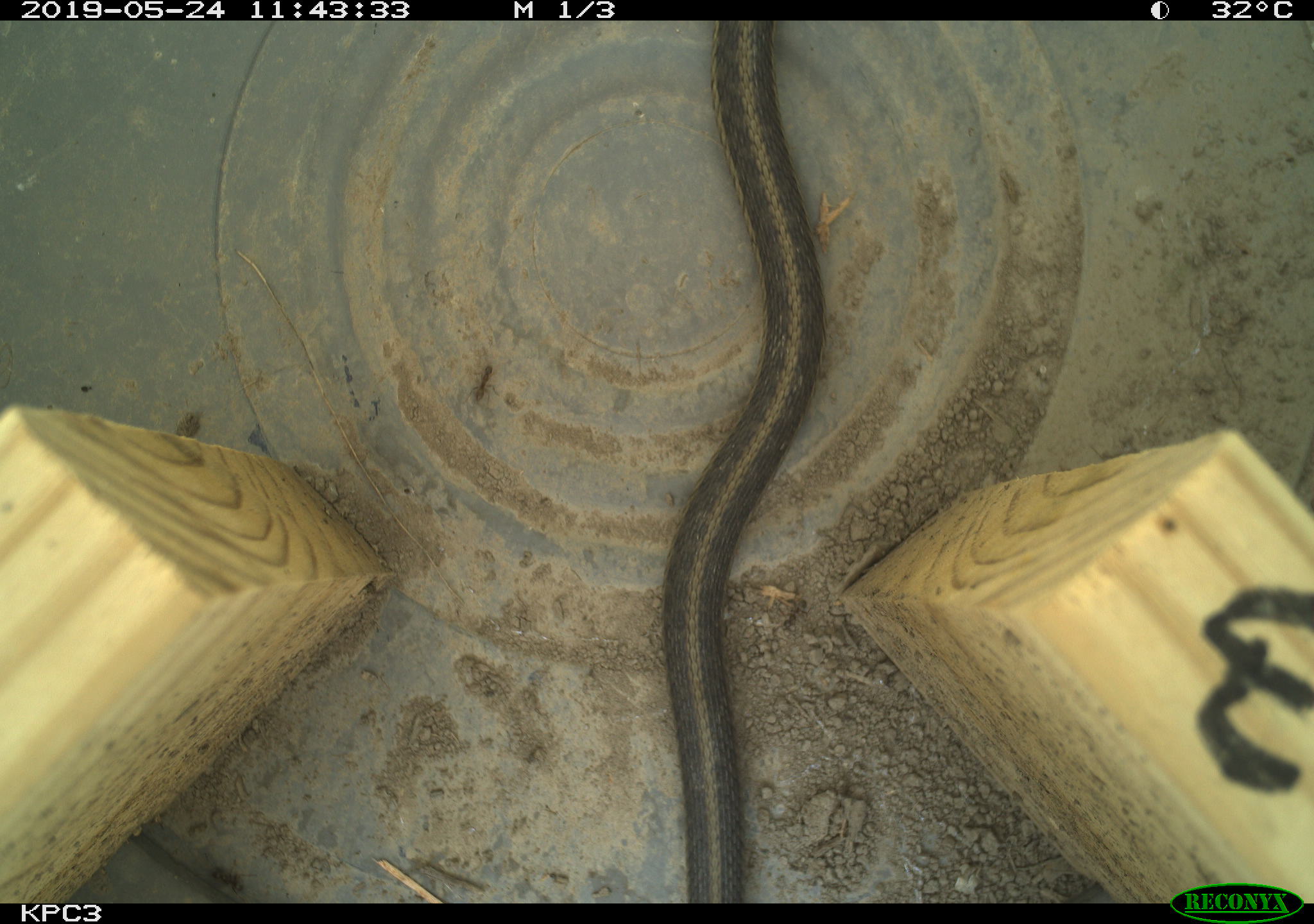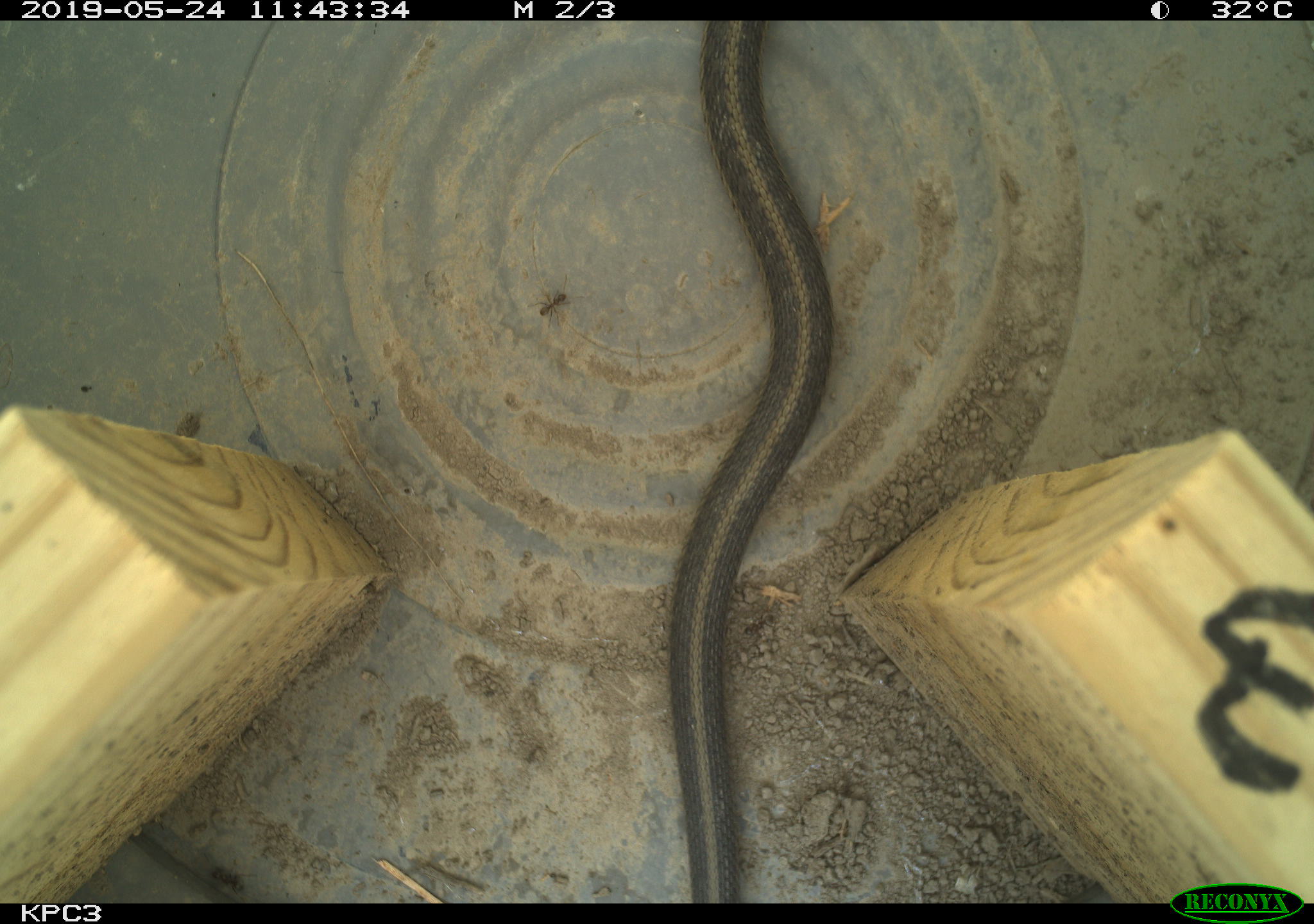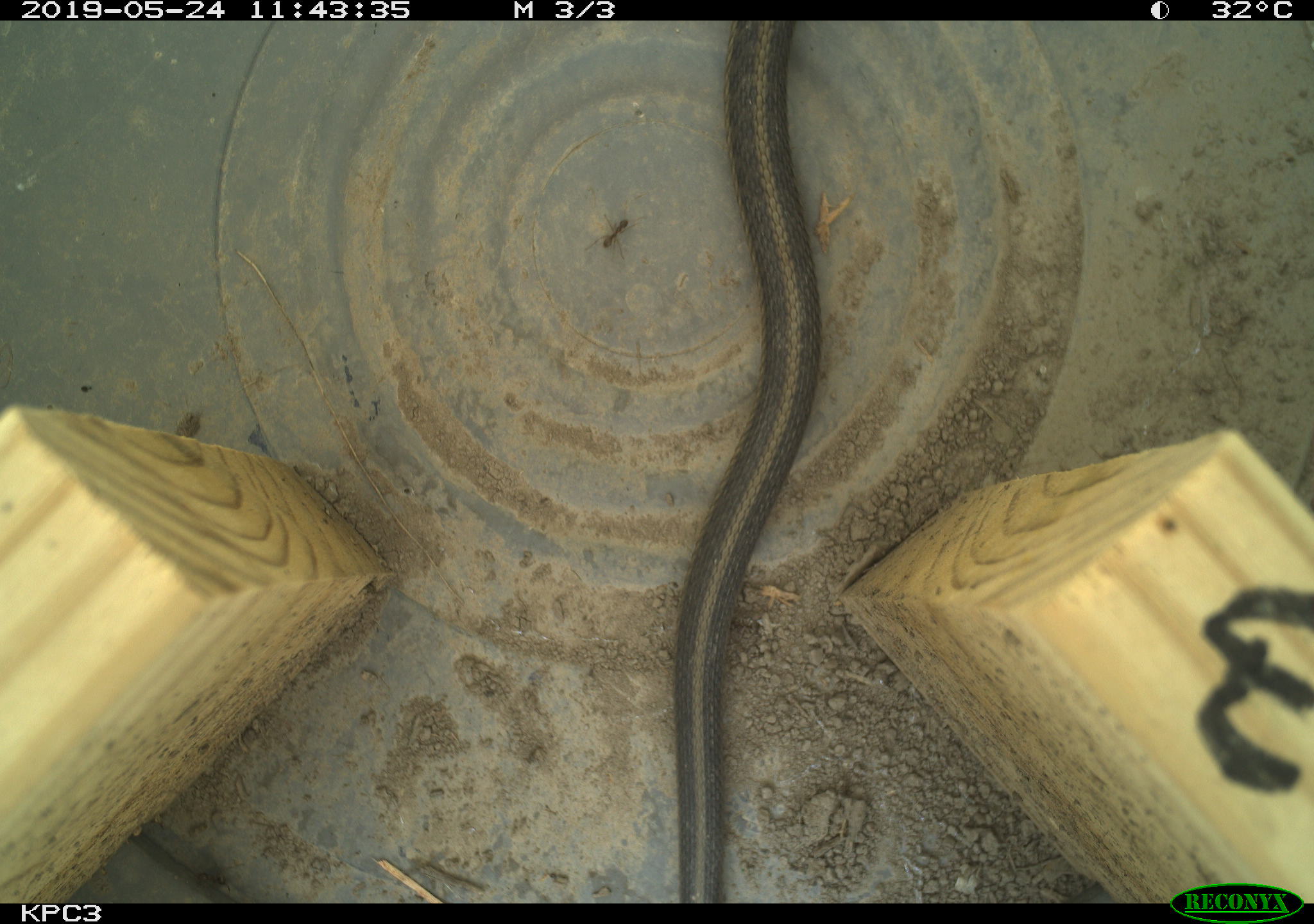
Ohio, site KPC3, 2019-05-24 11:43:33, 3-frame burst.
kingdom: Animalia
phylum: Chordata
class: Reptilia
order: Squamata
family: Colubridae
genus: Thamnophis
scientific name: Thamnophis sirtalis sirtalis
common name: eastern gartersnake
Eastern gartersnake (Thamnophis sirtalis sirtalis).